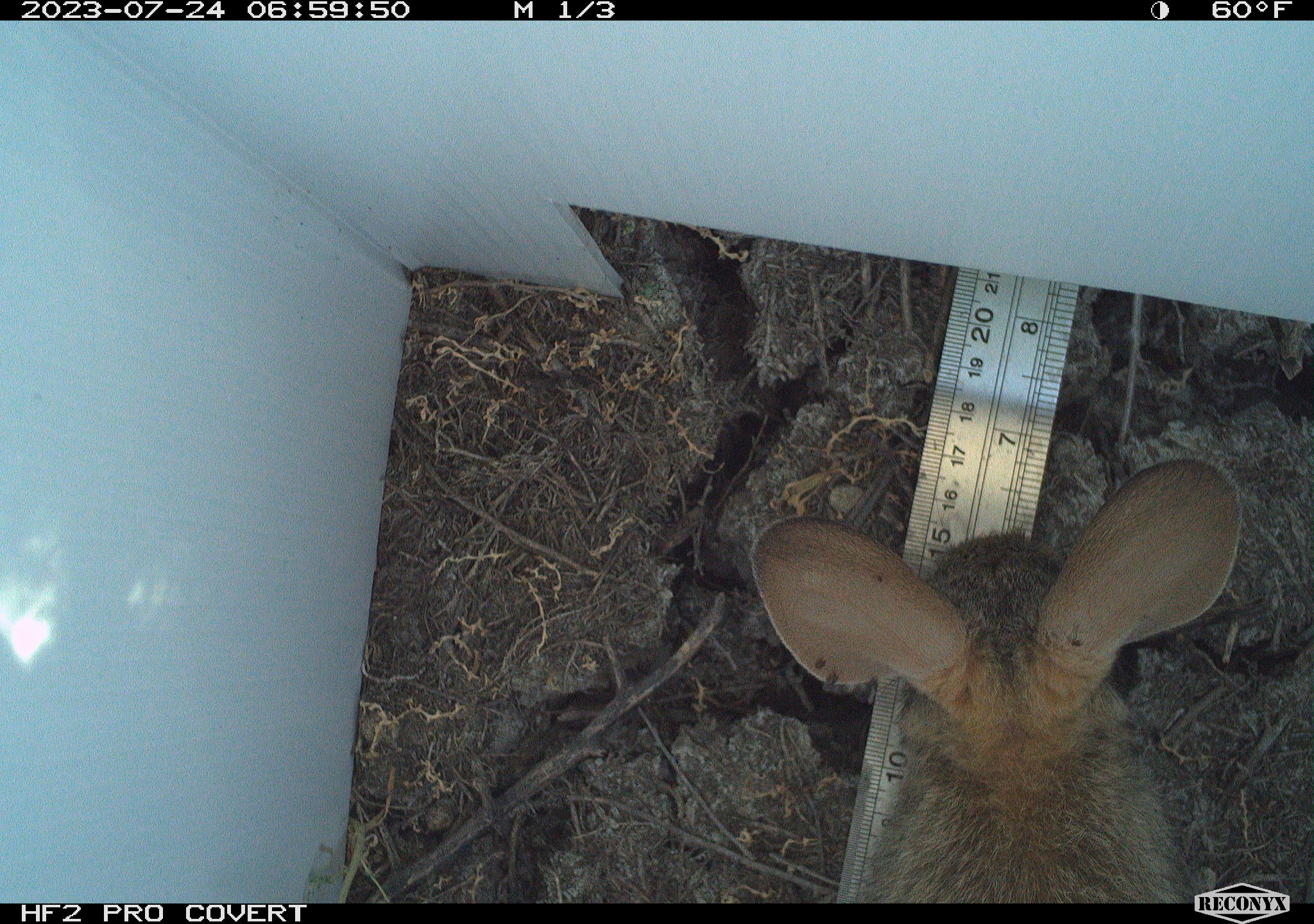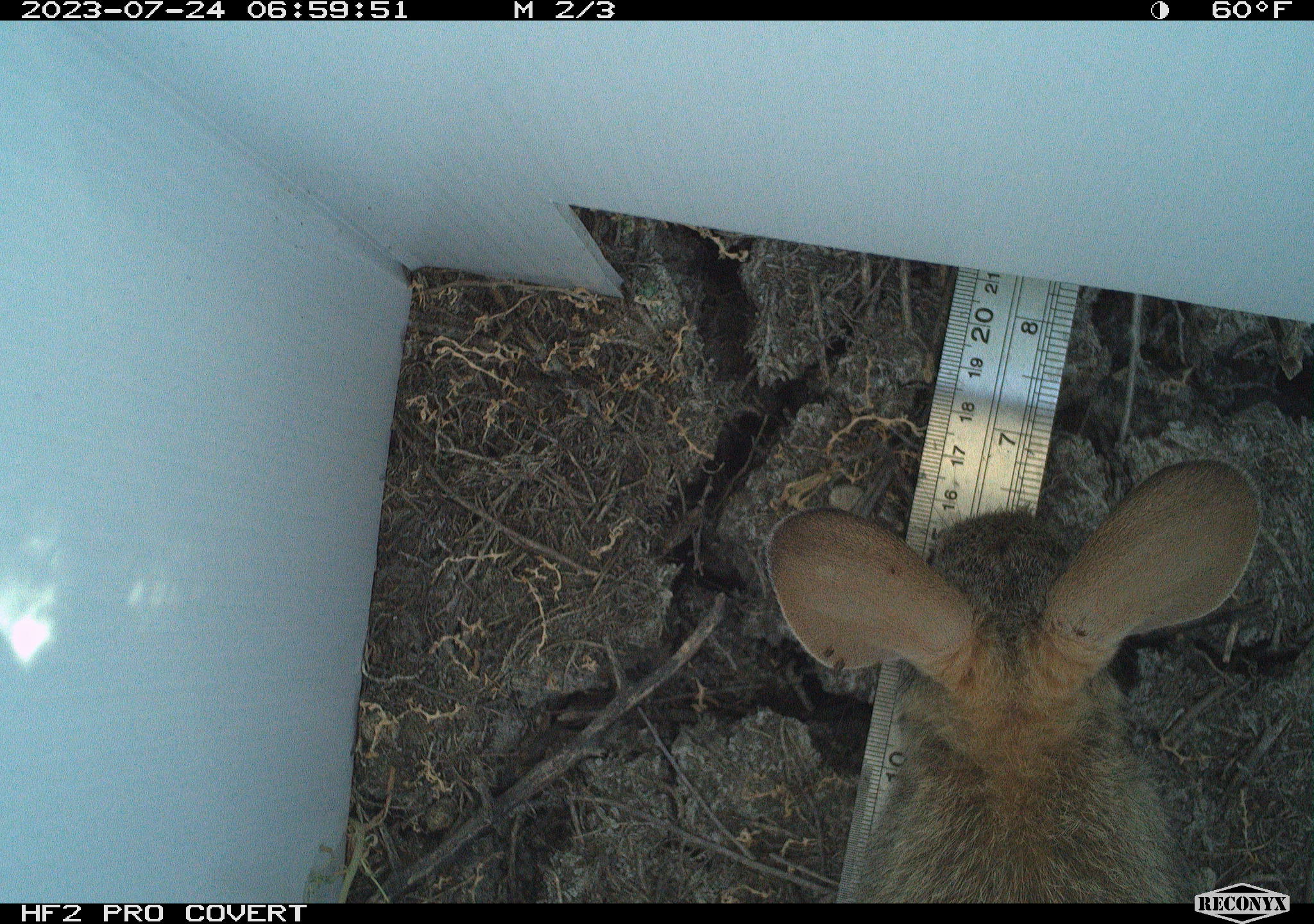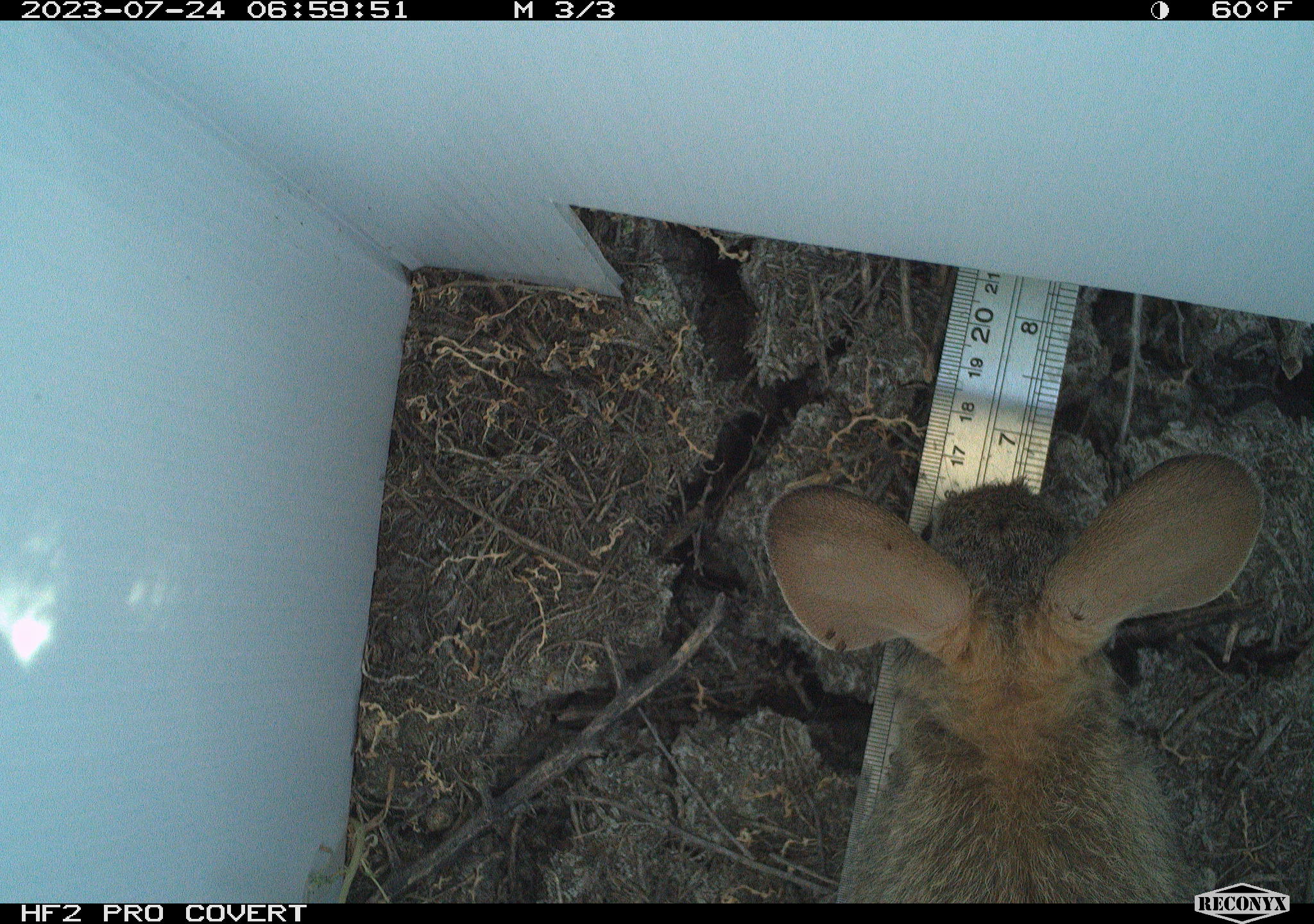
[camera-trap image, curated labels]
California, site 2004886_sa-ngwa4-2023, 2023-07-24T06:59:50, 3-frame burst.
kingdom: Animalia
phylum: Chordata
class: Mammalia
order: Lagomorpha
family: Leporidae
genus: Sylvilagus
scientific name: Sylvilagus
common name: cottontail rabbits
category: sylvilagus species